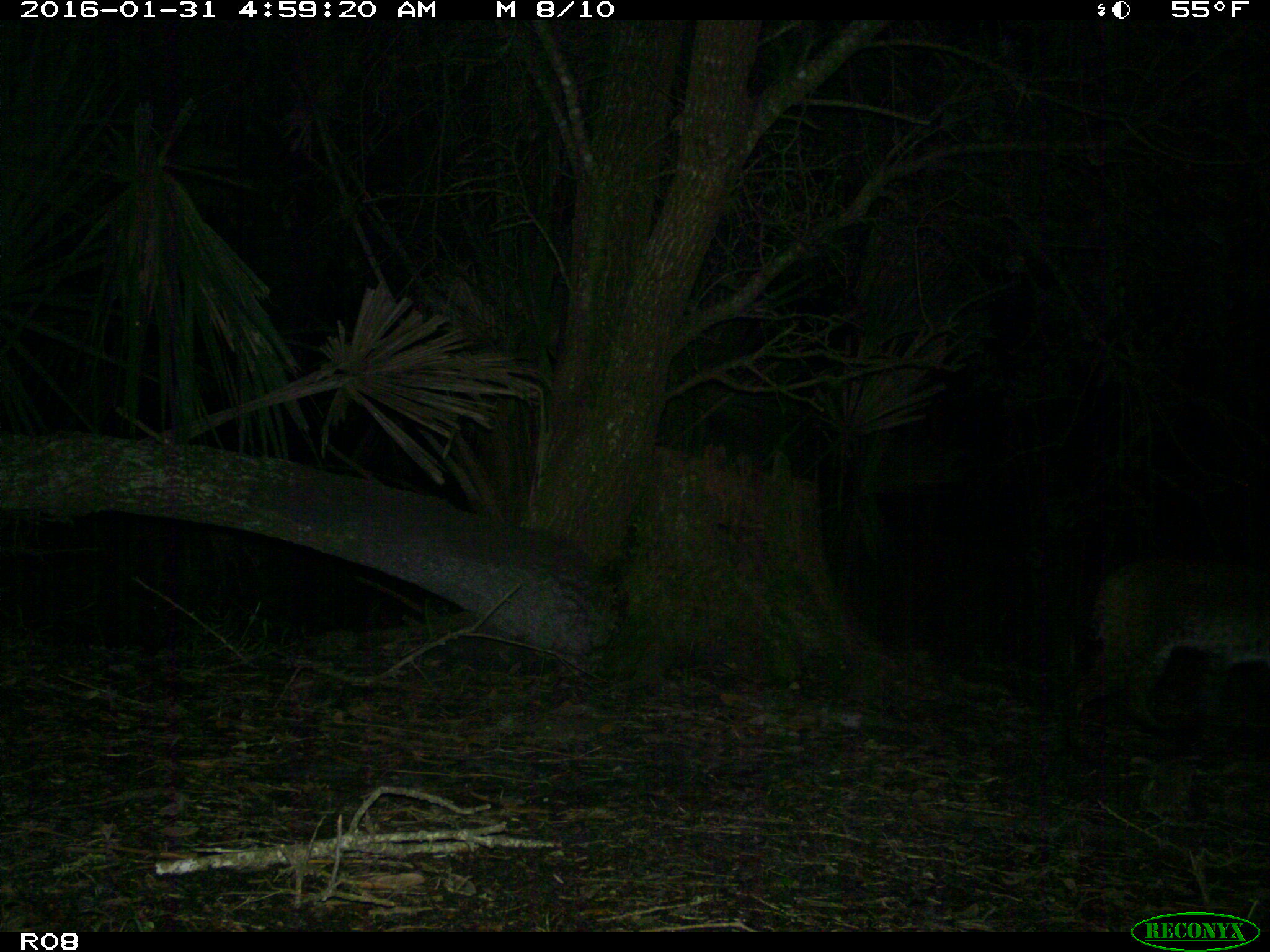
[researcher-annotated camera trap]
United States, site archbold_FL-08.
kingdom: Animalia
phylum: Chordata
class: Mammalia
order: Carnivora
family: Felidae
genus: Lynx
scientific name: Lynx rufus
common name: bobcat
Lynx rufus (bobcat).